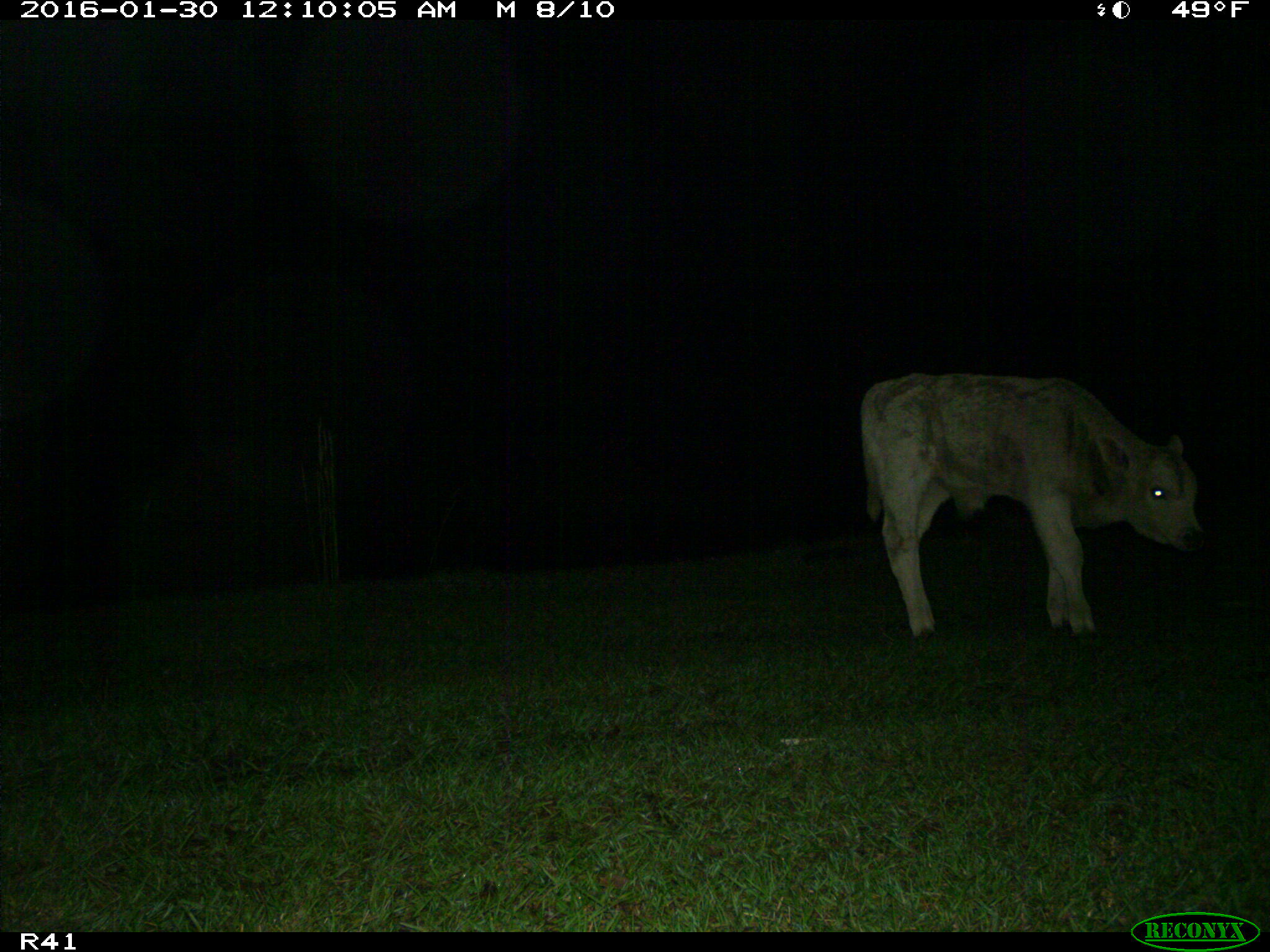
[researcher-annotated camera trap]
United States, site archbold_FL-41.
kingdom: Animalia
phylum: Chordata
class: Mammalia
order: Artiodactyla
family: Bovidae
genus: Bos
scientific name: Bos taurus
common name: domestic cow